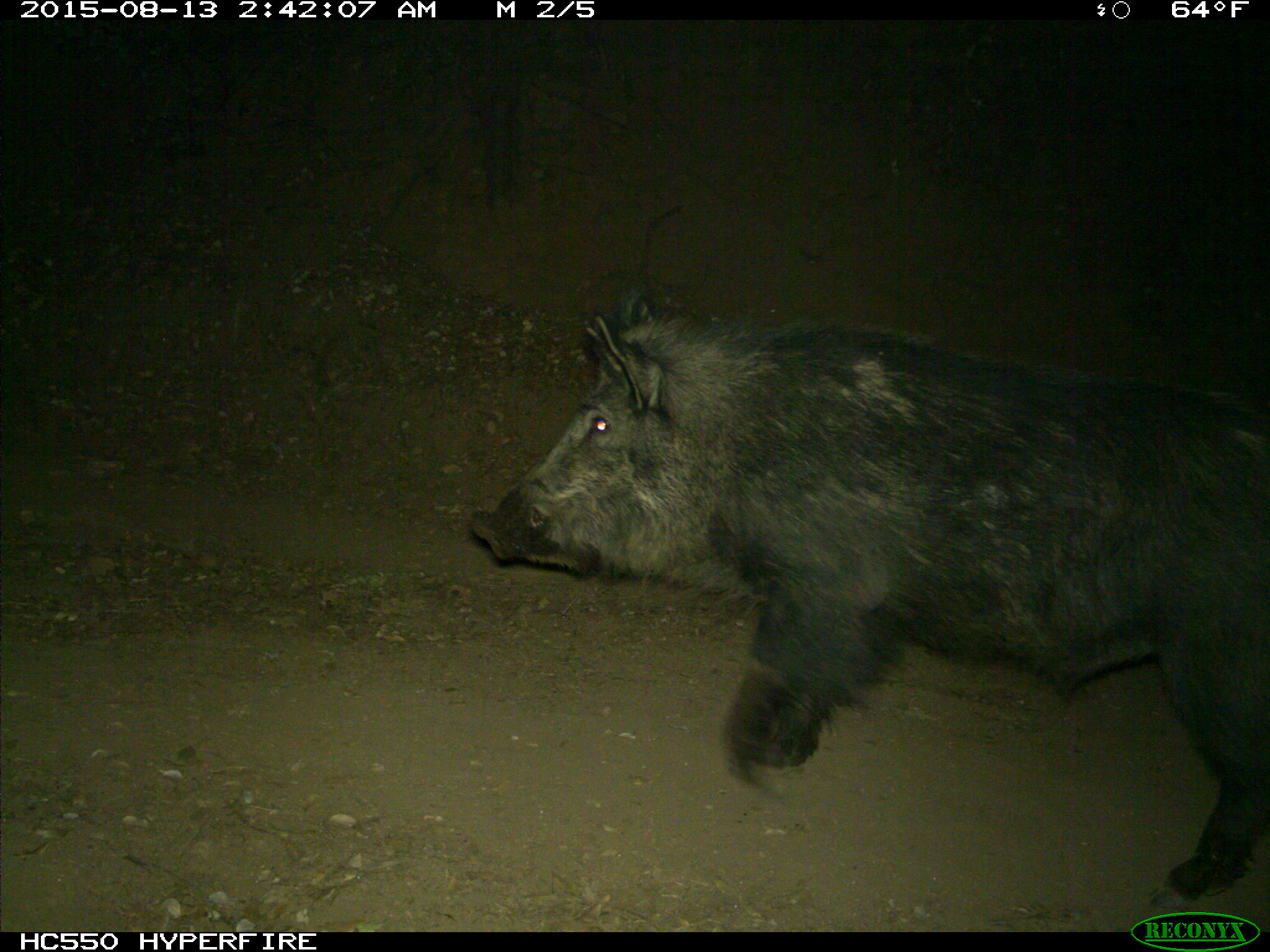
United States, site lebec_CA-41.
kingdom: Animalia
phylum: Chordata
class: Mammalia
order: Artiodactyla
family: Suidae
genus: Sus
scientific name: Sus scrofa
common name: wild boar